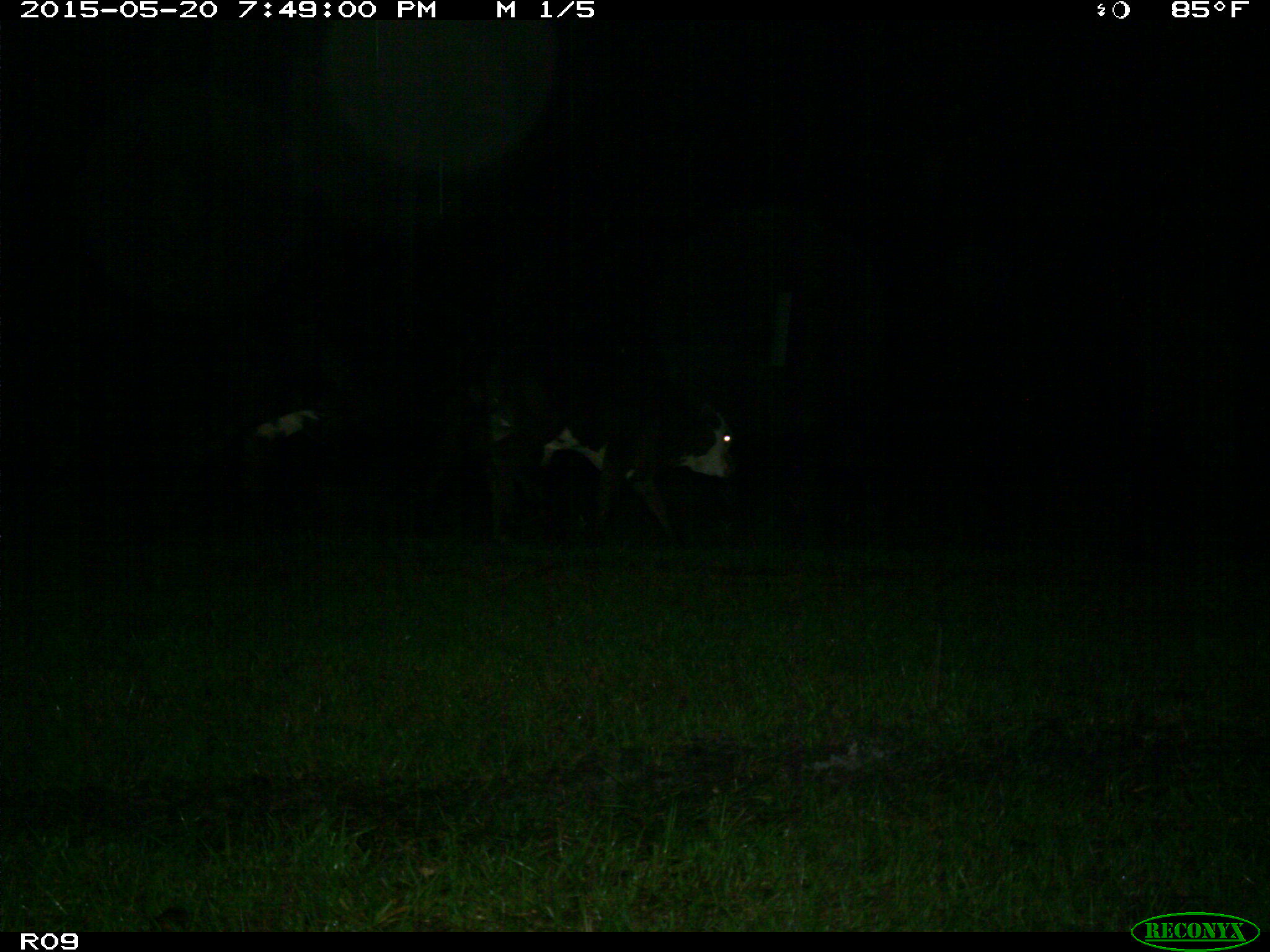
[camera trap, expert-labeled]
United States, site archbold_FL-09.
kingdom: Animalia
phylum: Chordata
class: Mammalia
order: Artiodactyla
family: Bovidae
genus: Bos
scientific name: Bos taurus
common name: domestic cow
Bos taurus (domestic cow).